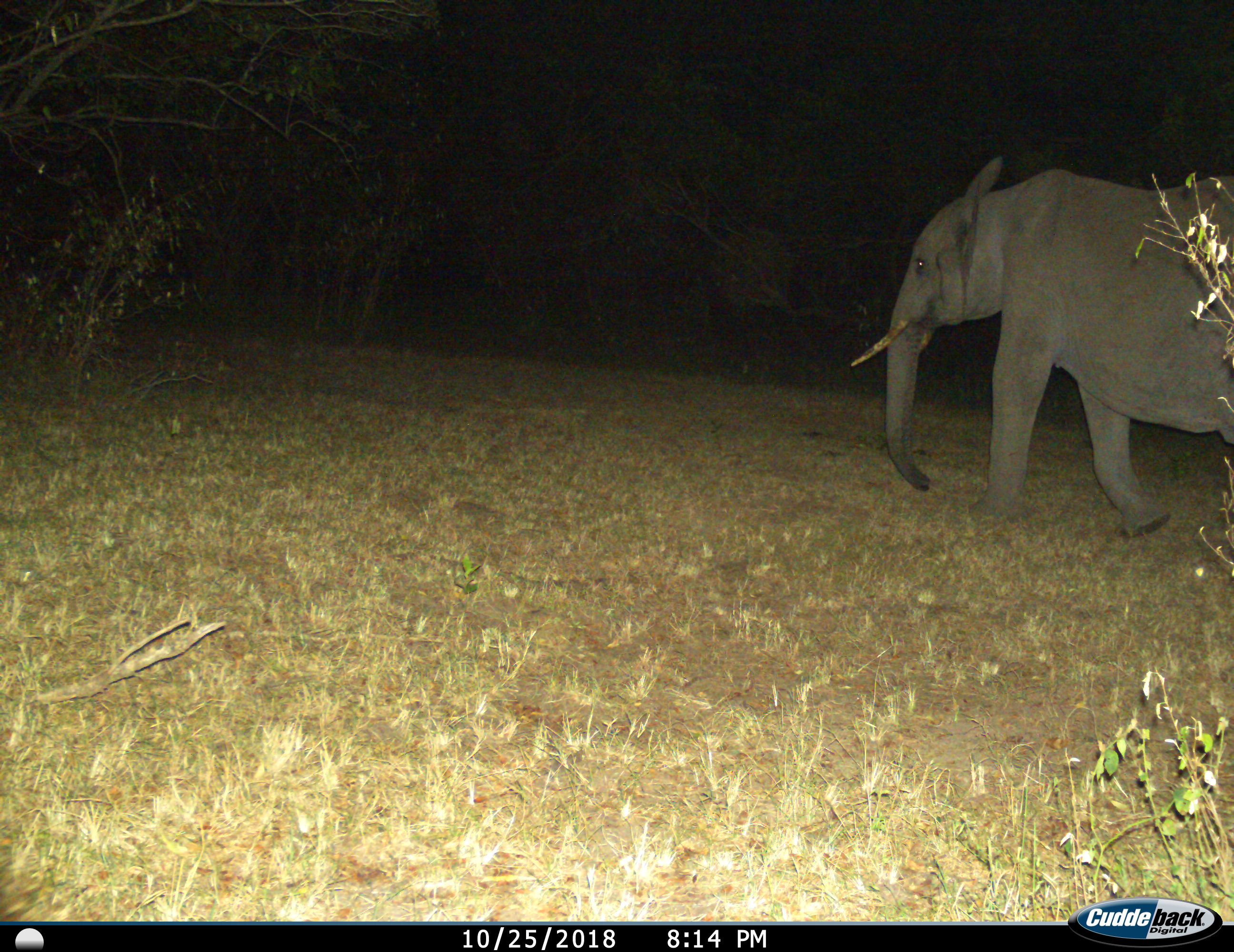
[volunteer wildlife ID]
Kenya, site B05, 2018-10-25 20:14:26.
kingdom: Animalia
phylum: Chordata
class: Mammalia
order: Proboscidea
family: Elephantidae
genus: Loxodonta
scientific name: Loxodonta africana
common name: african bush elephant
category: elephant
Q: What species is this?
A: Elephant (african bush elephant) (Loxodonta africana).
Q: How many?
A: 1.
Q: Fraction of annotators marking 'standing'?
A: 10%.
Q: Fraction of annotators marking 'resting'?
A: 0%.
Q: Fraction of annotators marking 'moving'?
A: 90%.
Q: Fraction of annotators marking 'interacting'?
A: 0%.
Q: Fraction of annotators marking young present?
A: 0%.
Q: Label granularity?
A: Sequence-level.